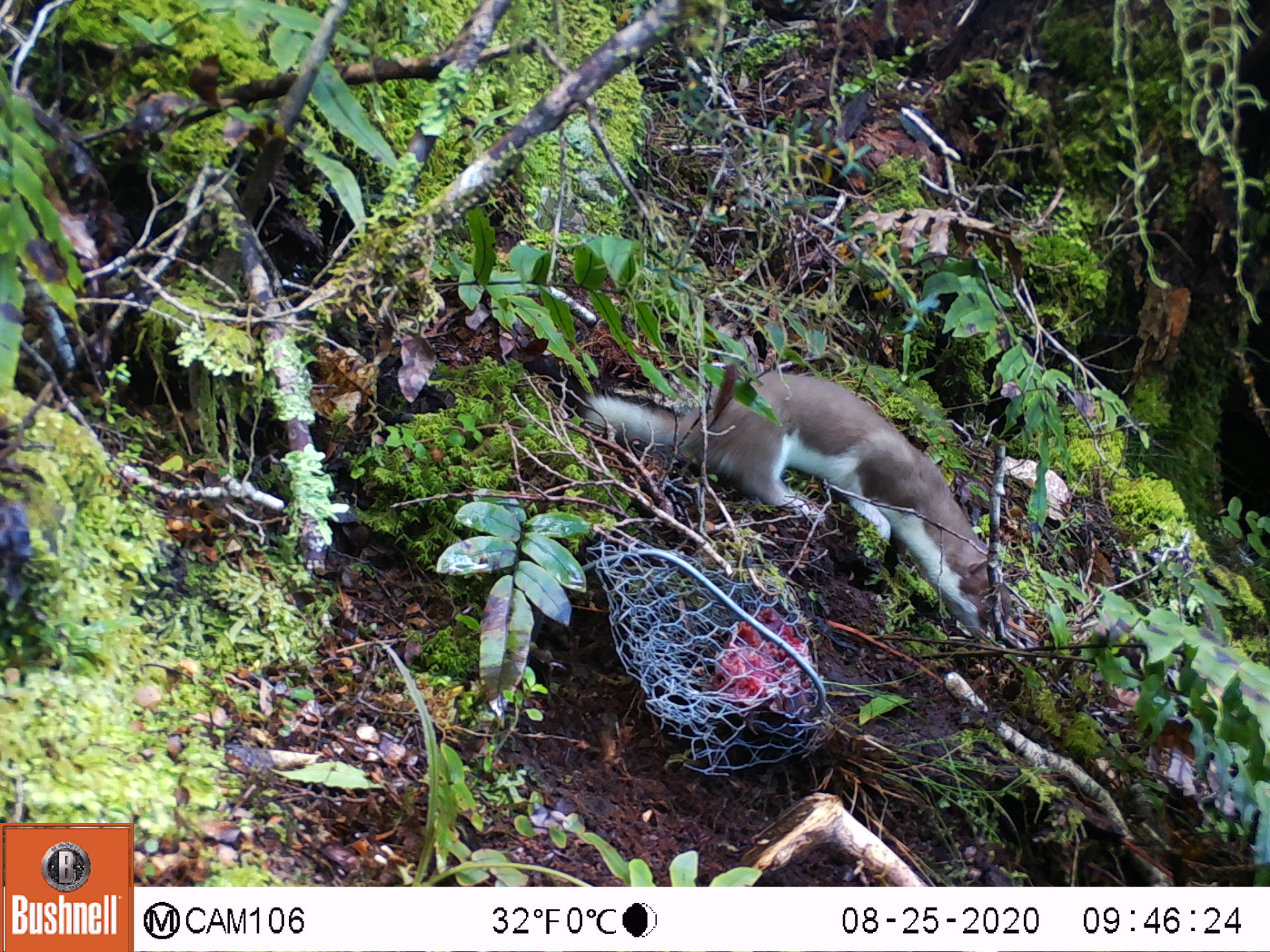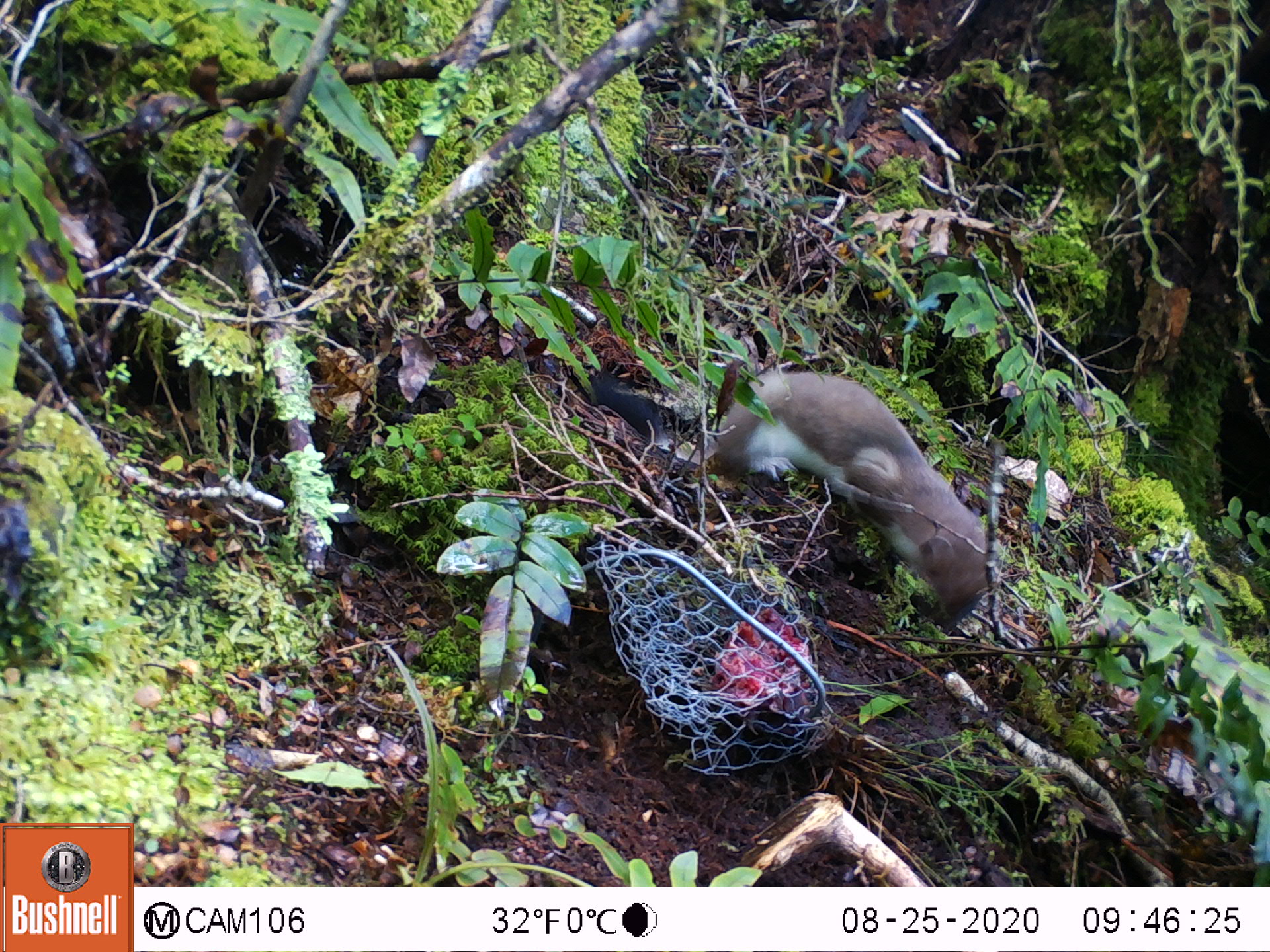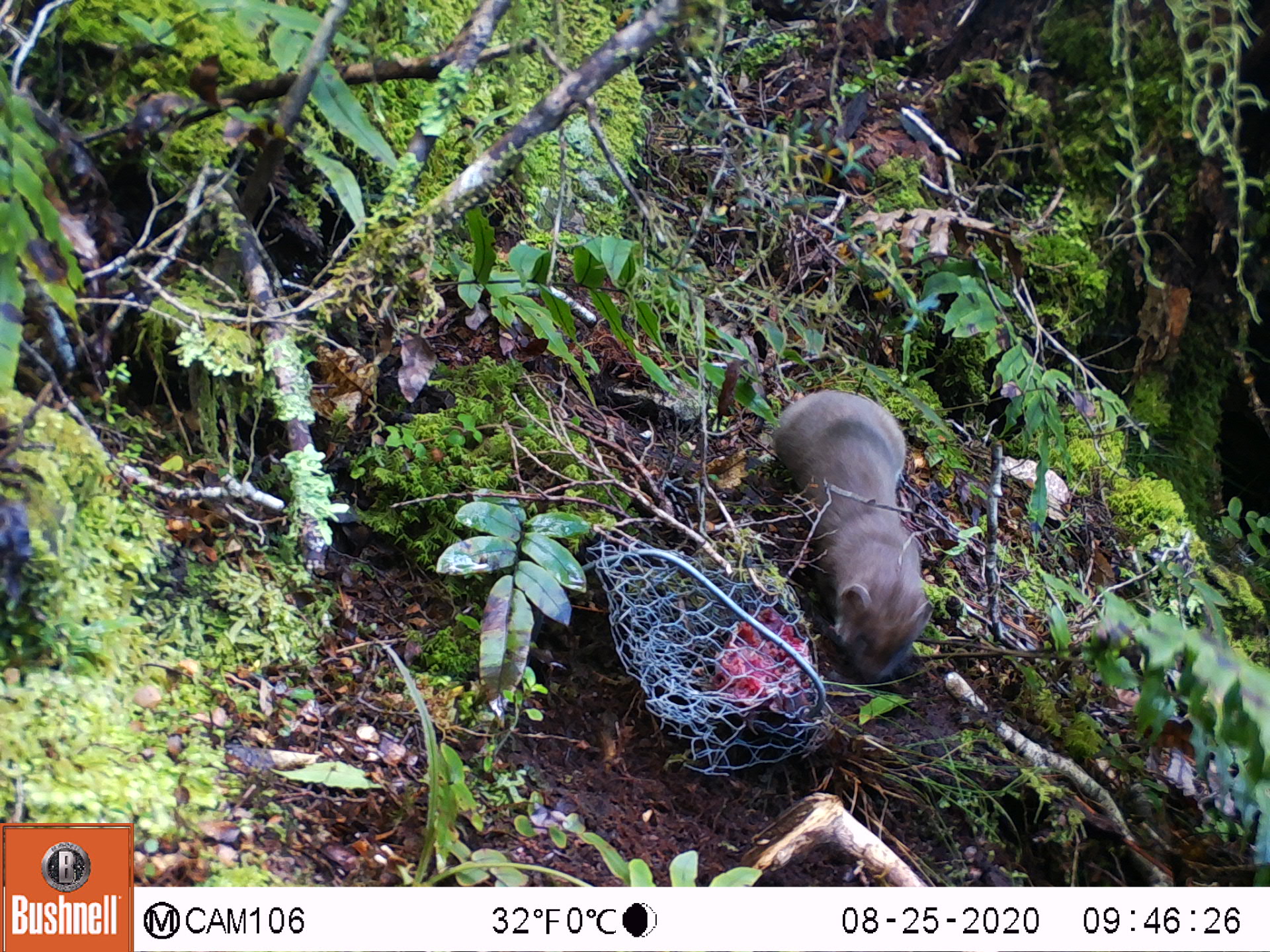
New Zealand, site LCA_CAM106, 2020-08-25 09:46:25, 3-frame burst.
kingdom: Animalia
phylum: Chordata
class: Mammalia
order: Carnivora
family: Mustelidae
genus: Mustela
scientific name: Mustela erminea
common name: stoat